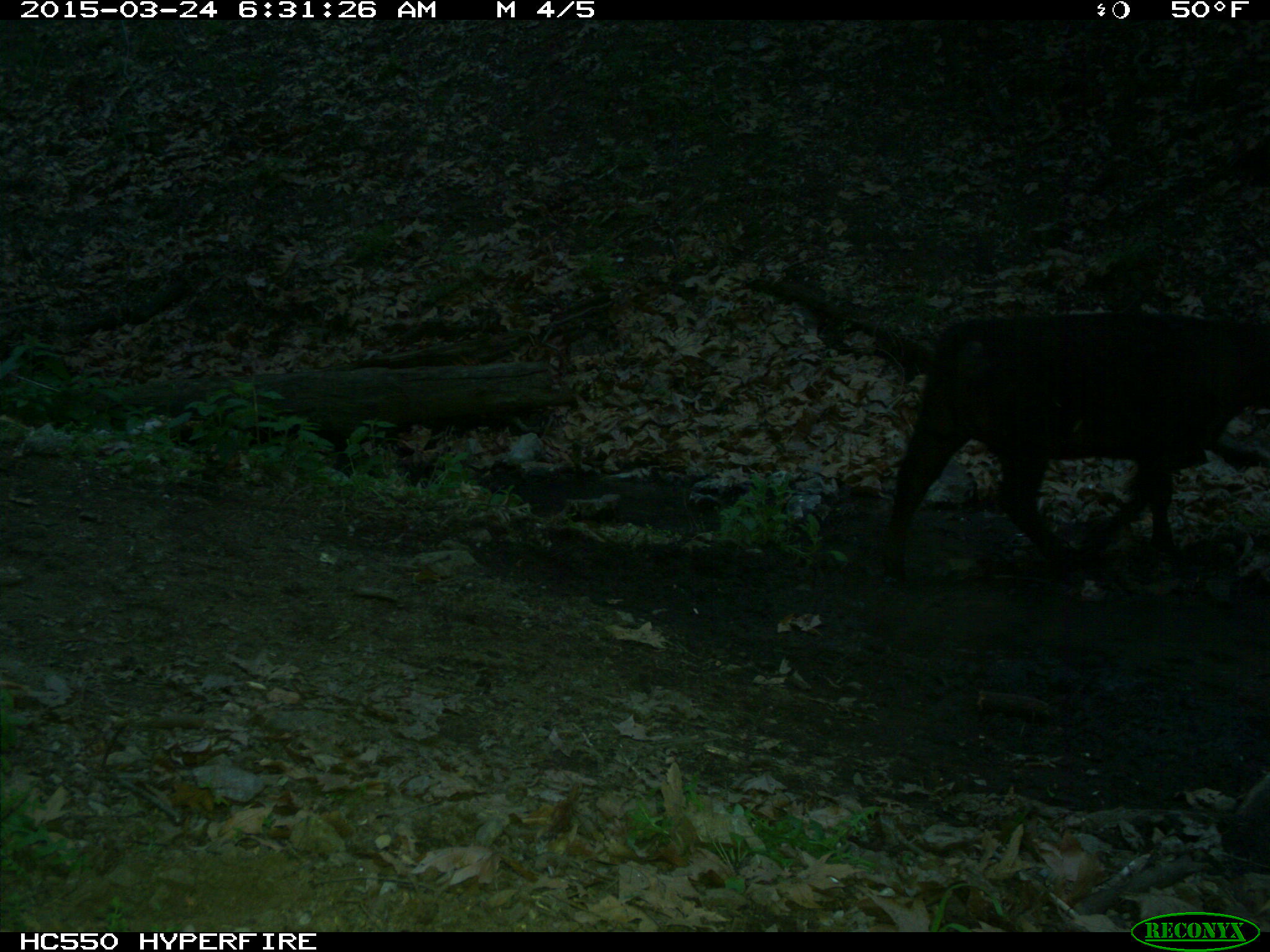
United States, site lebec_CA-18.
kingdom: Animalia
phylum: Chordata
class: Mammalia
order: Artiodactyla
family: Bovidae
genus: Bos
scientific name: Bos taurus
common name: domestic cow